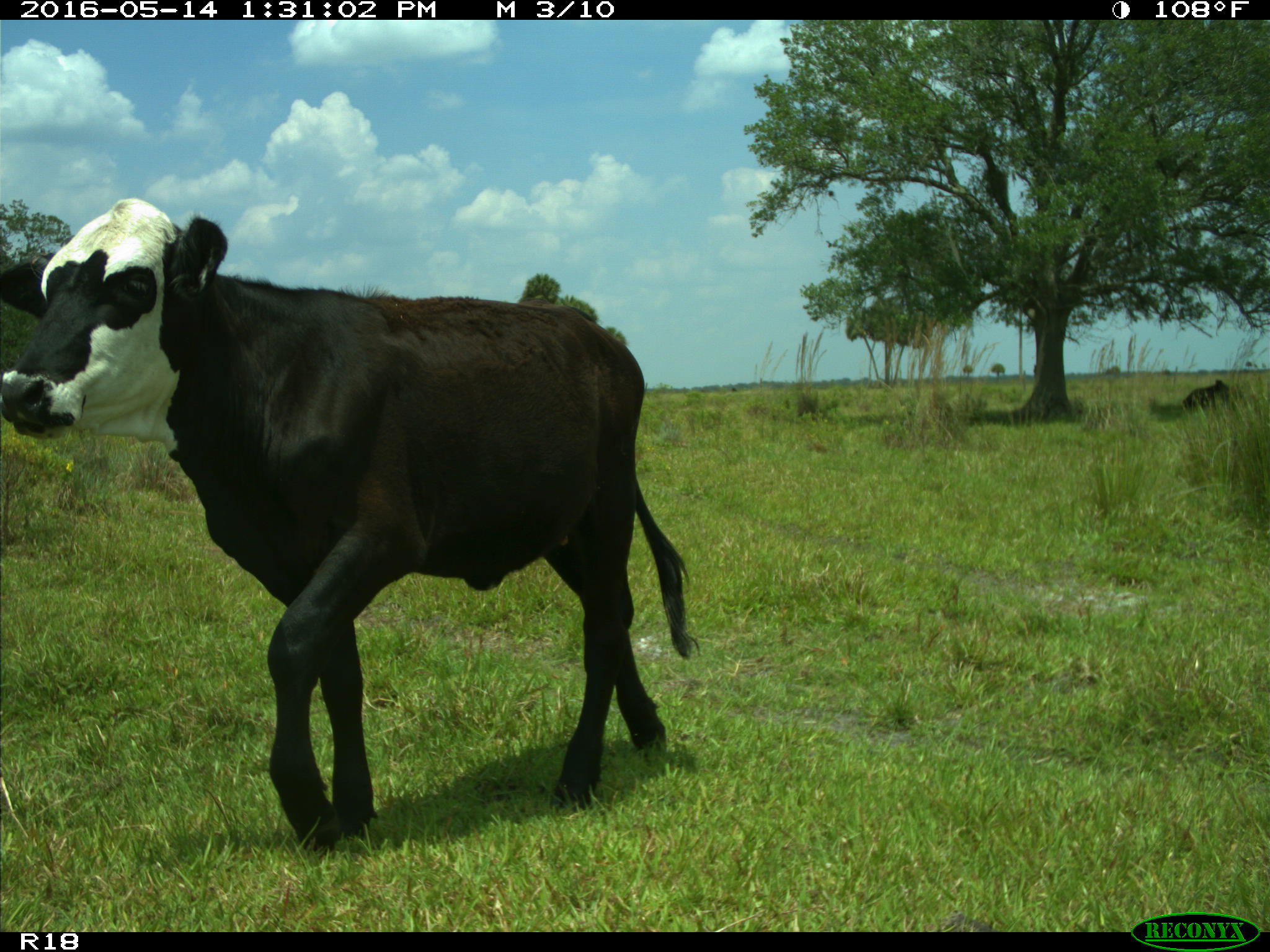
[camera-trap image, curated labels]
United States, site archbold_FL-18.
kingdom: Animalia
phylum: Chordata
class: Mammalia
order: Artiodactyla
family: Bovidae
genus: Bos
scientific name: Bos taurus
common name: domestic cow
Bos taurus (domestic cow).